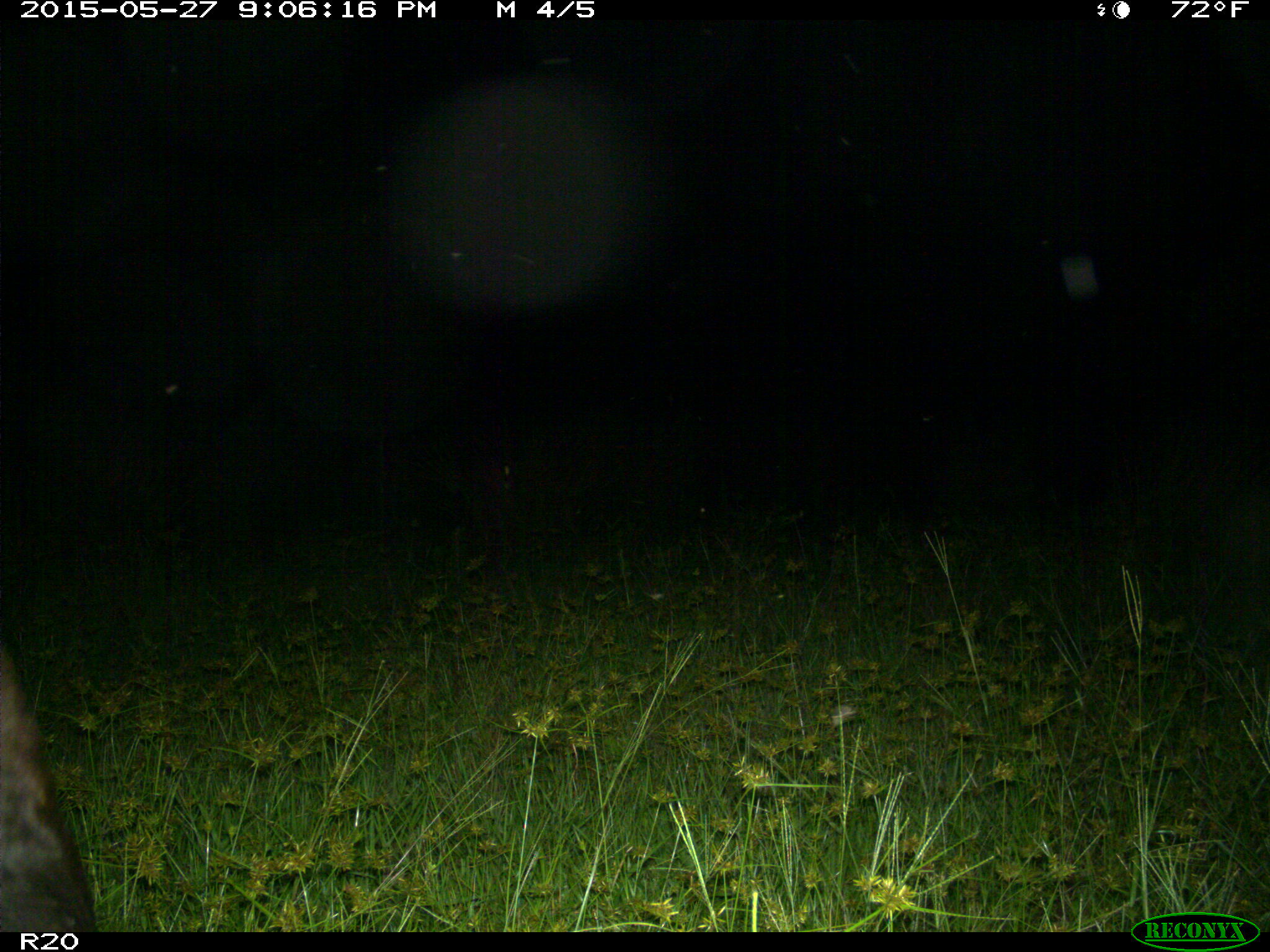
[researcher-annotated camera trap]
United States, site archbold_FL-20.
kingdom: Animalia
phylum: Chordata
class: Mammalia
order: Artiodactyla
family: Bovidae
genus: Bos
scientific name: Bos taurus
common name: domestic cow